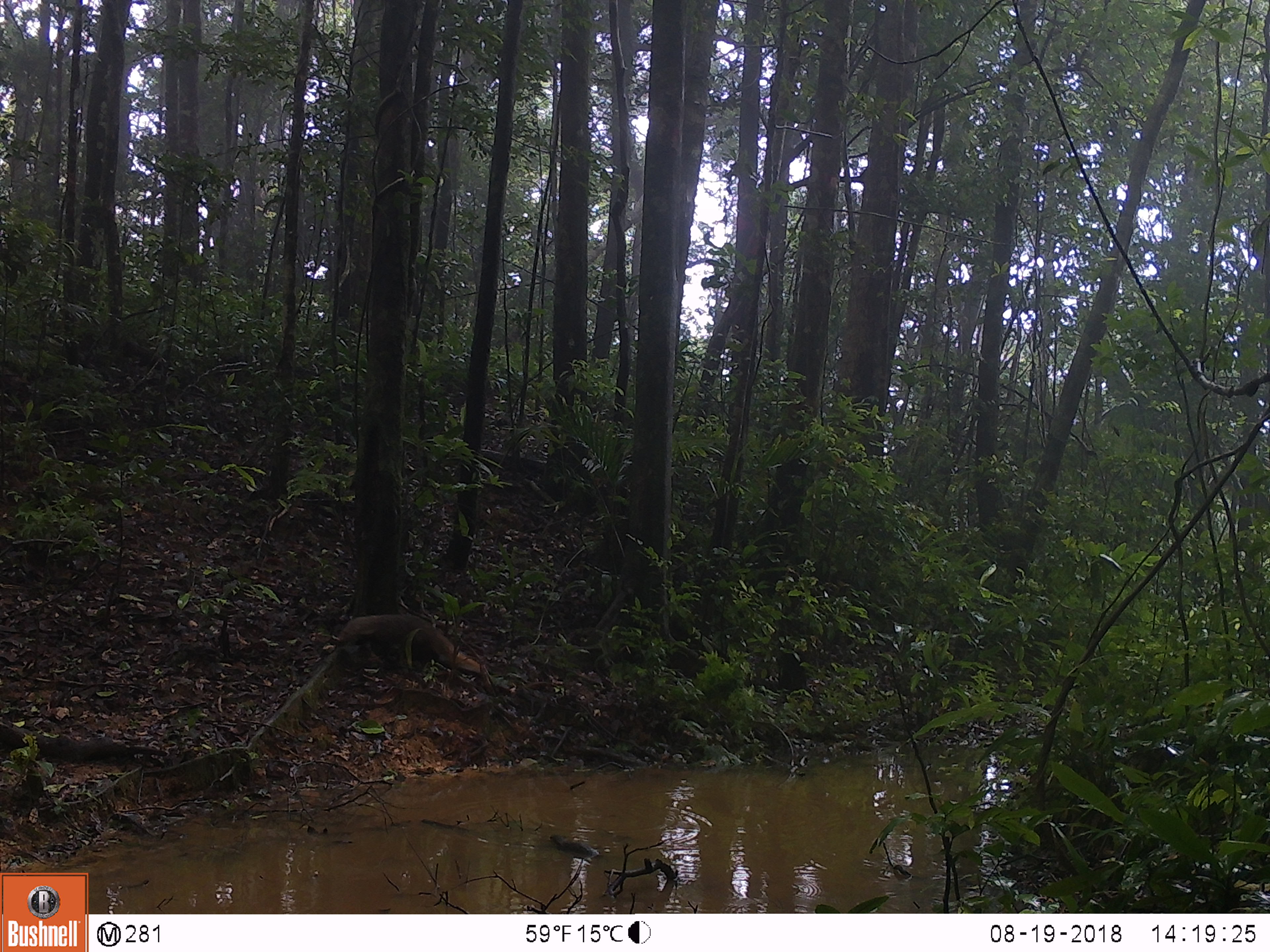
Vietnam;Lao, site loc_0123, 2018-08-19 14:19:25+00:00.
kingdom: Animalia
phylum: Chordata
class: Mammalia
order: Carnivora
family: Herpestidae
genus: Urva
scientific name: Urva urva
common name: crab-eating mongoose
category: crab eating mongoose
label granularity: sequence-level